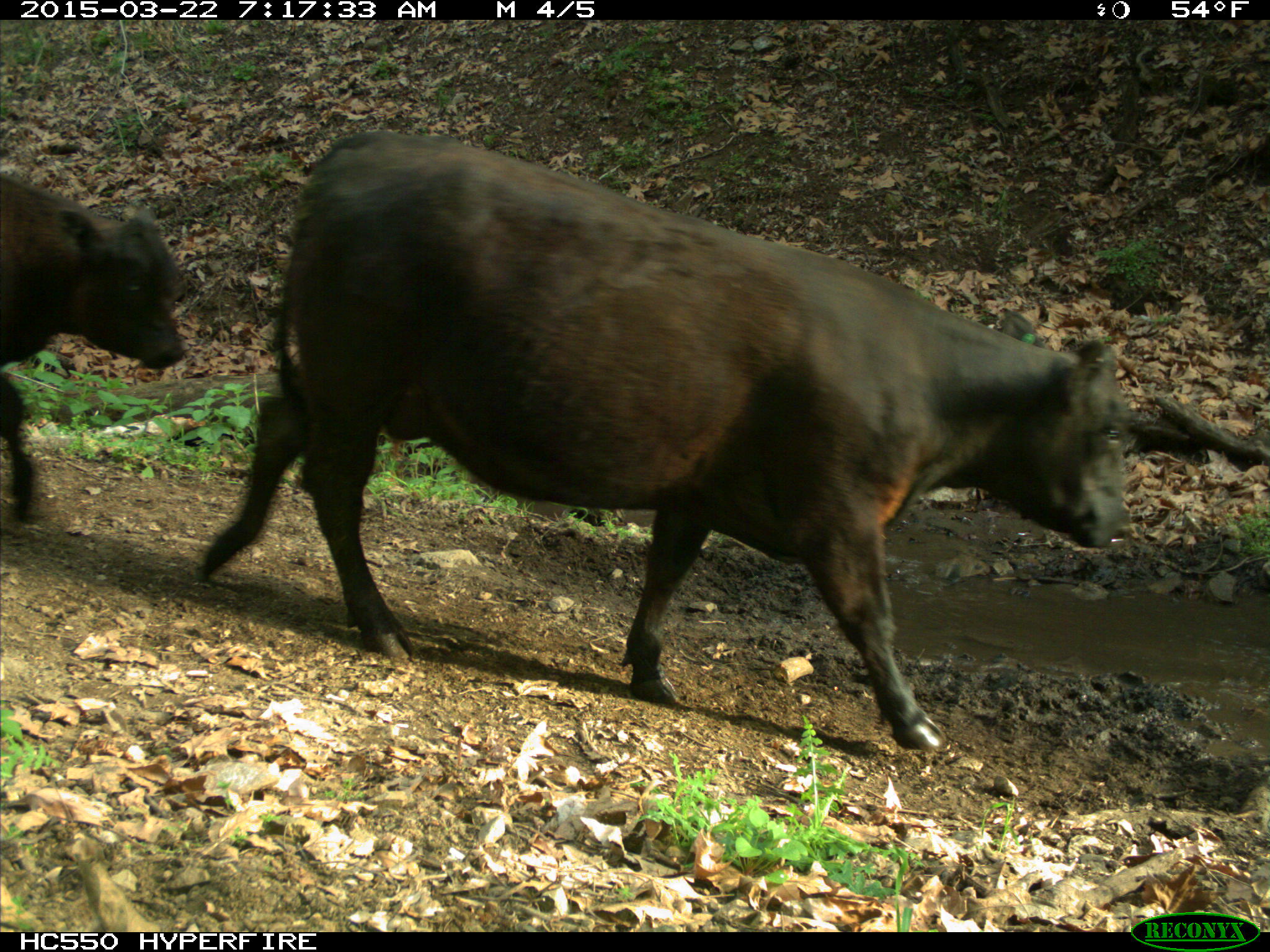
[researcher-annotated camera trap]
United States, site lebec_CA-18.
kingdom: Animalia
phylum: Chordata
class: Mammalia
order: Artiodactyla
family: Bovidae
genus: Bos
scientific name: Bos taurus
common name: domestic cow